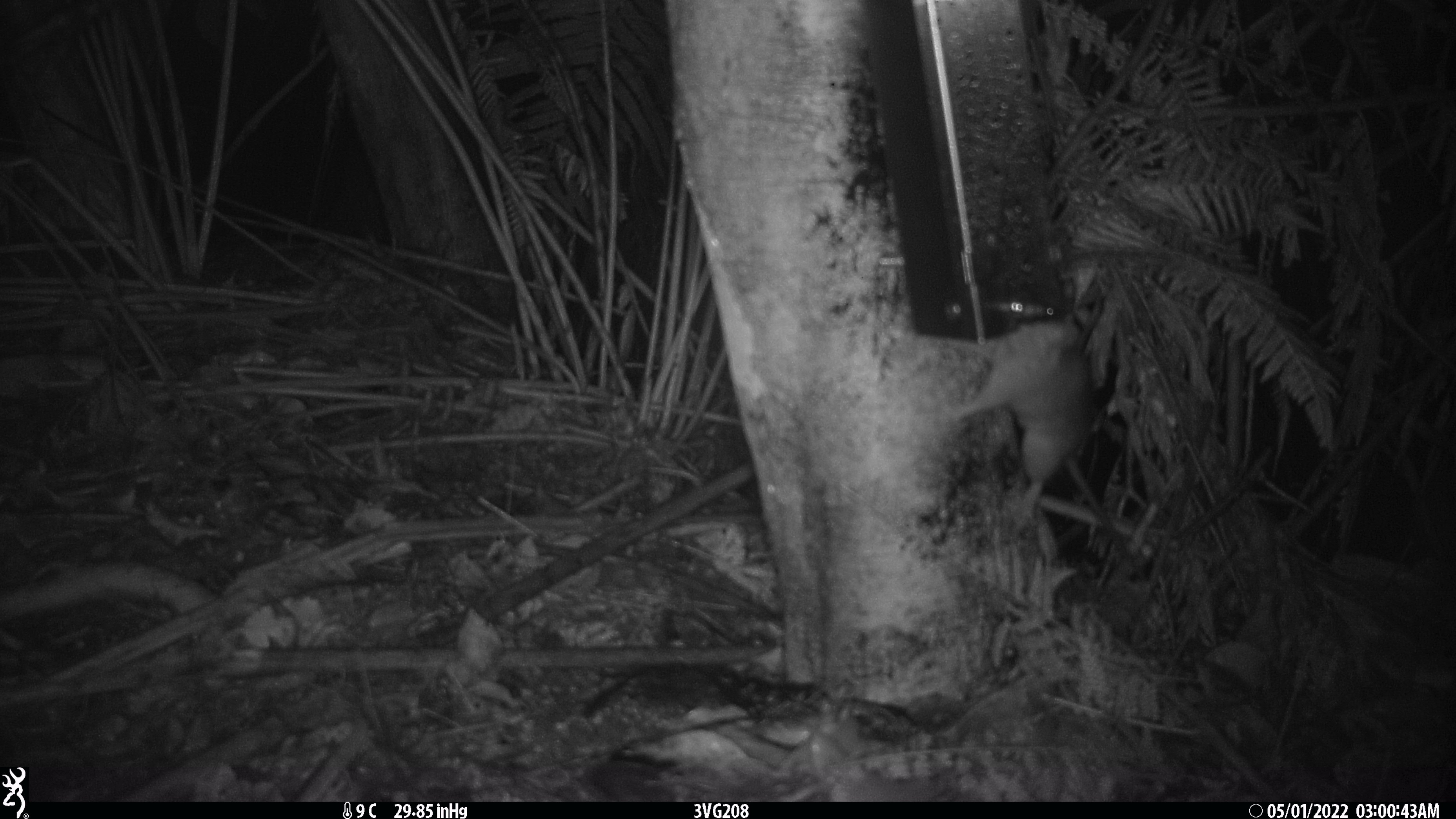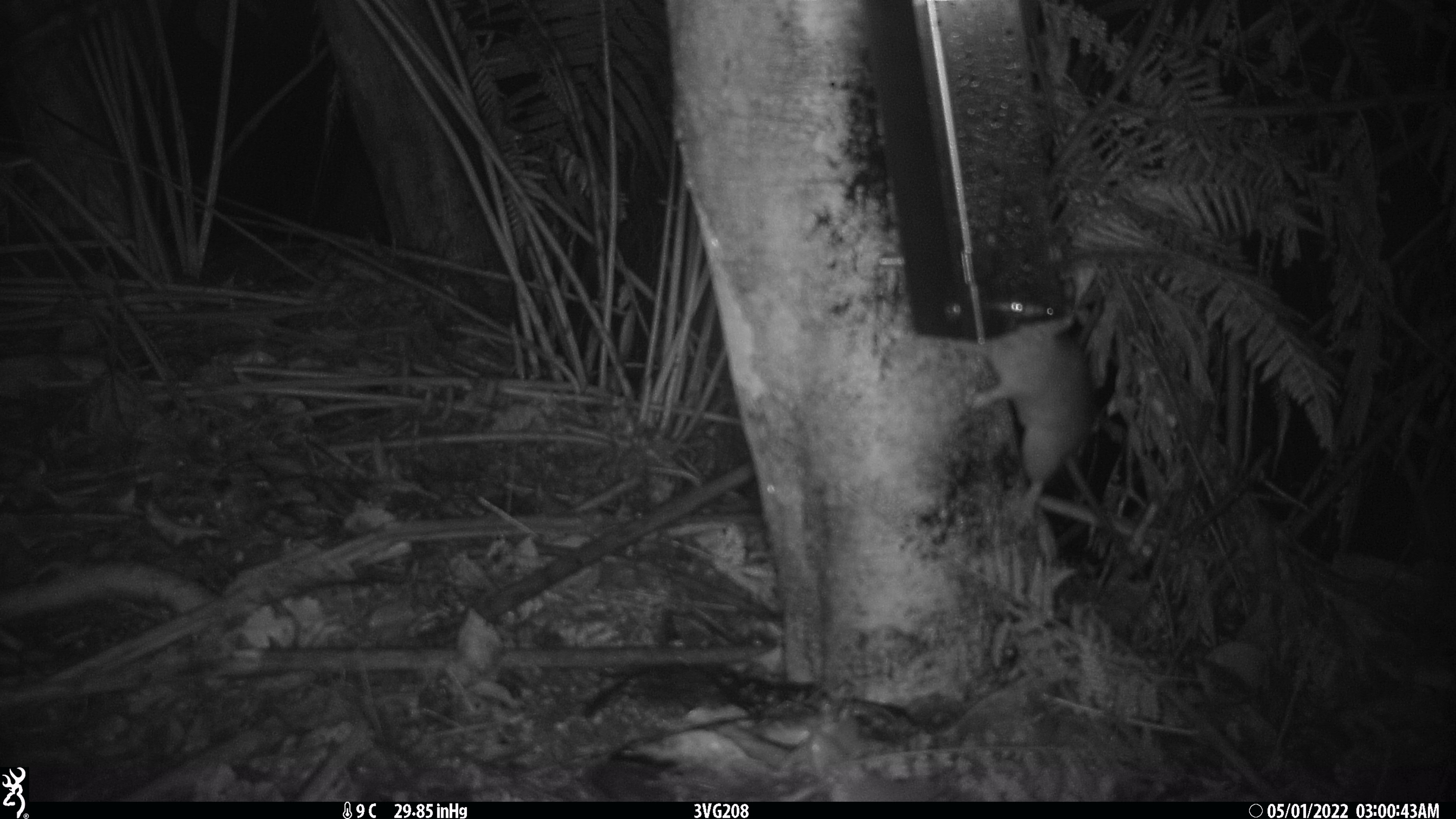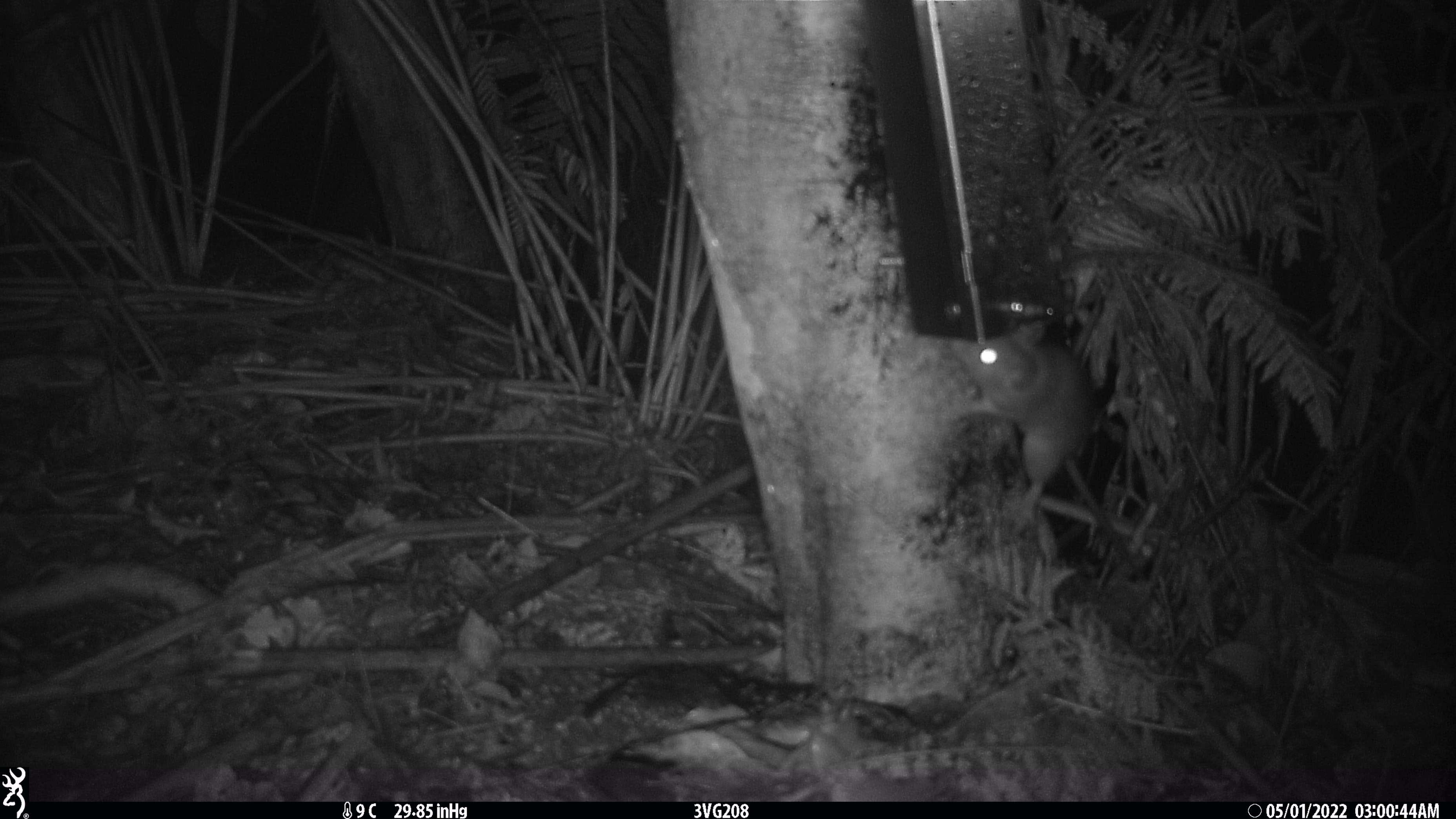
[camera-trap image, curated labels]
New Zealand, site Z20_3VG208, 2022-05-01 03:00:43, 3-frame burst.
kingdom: Animalia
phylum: Chordata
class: Mammalia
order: Rodentia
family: Muridae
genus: Rattus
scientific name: Rattus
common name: rat